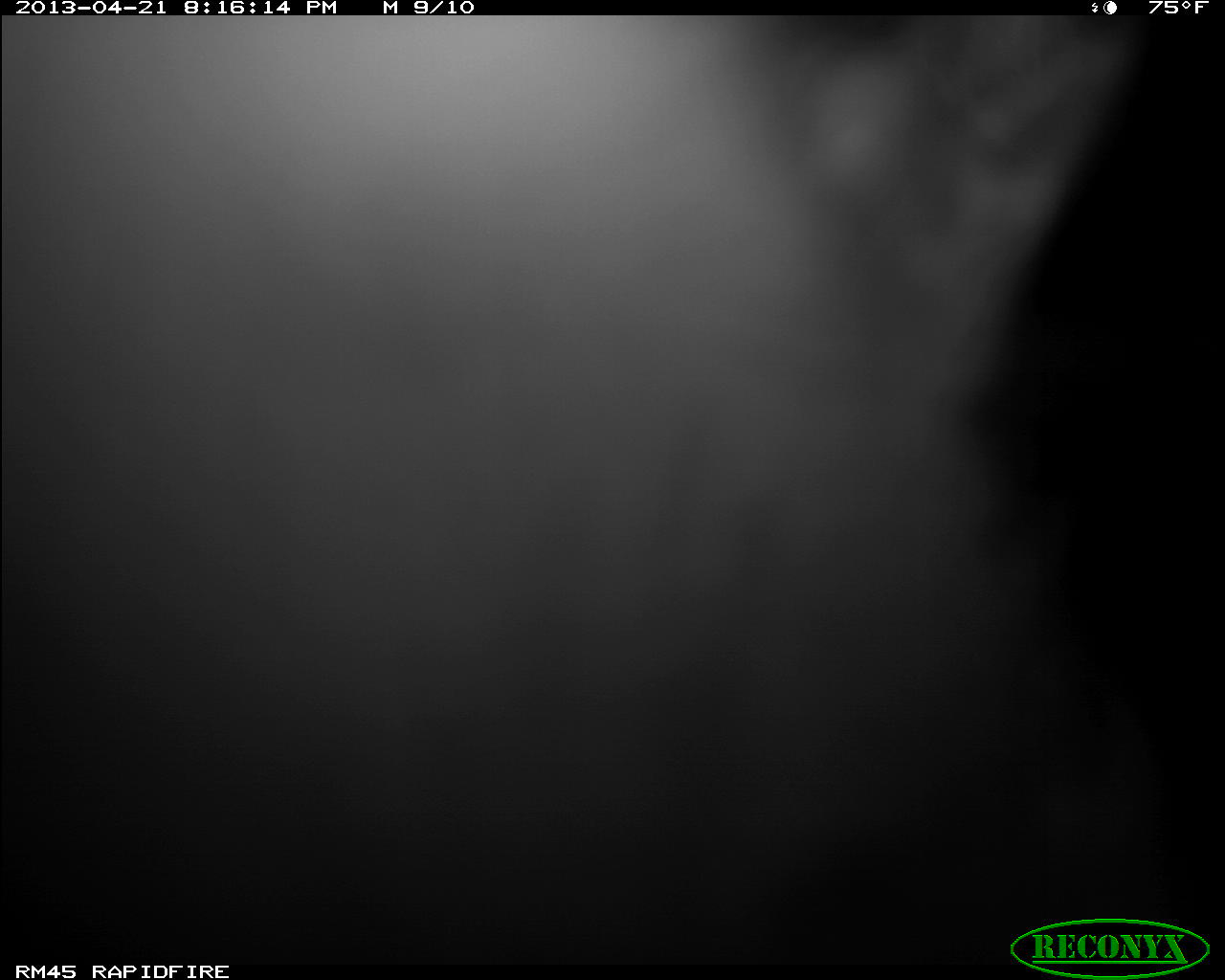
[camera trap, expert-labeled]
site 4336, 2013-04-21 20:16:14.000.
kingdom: Animalia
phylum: Chordata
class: Mammalia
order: Didelphimorphia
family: Didelphidae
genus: Didelphis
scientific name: Didelphis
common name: american opossums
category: didelphis sp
Didelphis sp (american opossums) (Didelphis), count 1.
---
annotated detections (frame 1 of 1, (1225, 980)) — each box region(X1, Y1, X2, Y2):
didelphis sp: region(0, 16, 1159, 959)